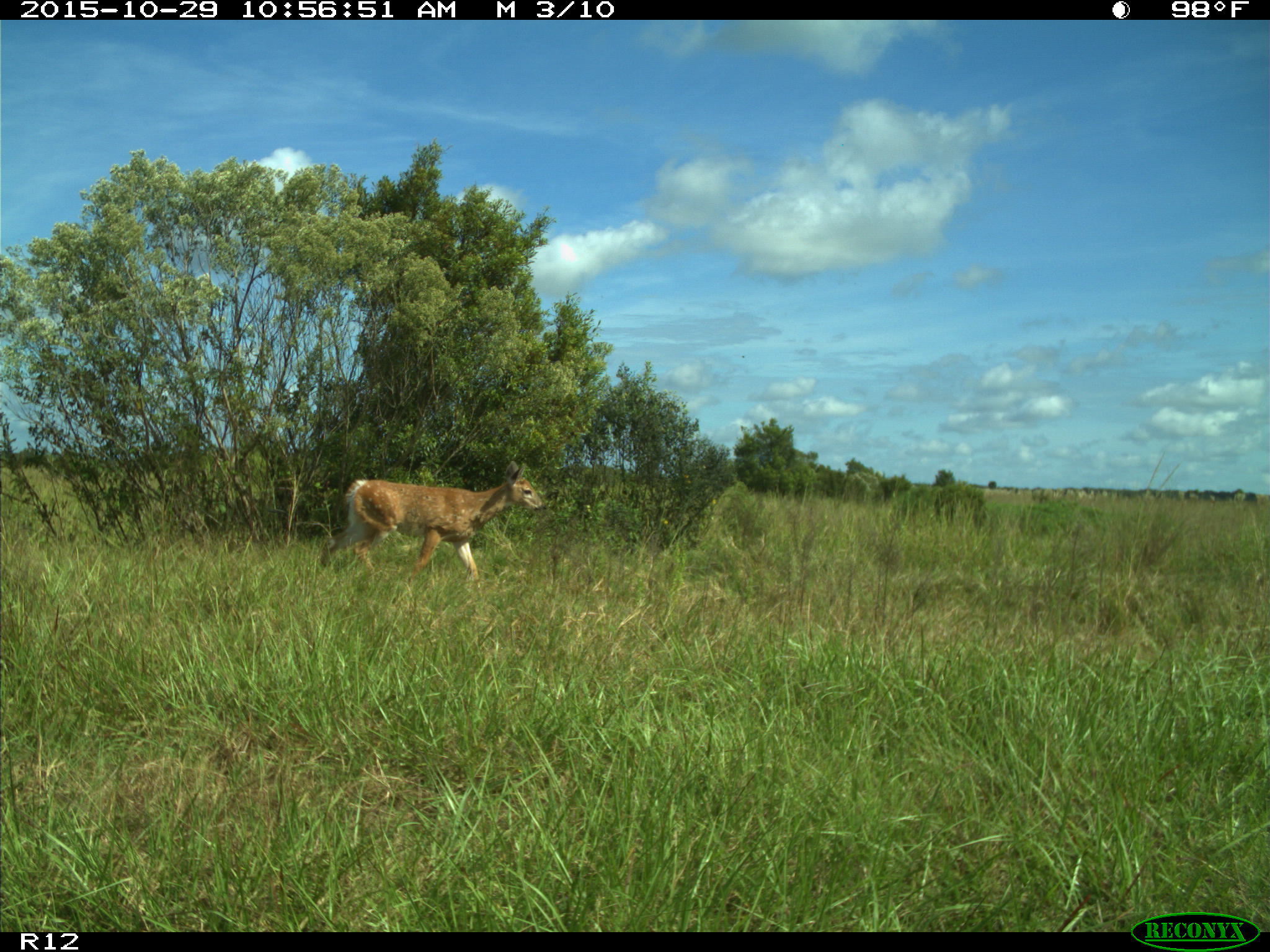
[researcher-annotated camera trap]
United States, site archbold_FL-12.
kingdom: Animalia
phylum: Chordata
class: Mammalia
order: Artiodactyla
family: Cervidae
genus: Odocoileus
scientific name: Odocoileus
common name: deer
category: unidentified deer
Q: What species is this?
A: Unidentified deer (deer) (Odocoileus).